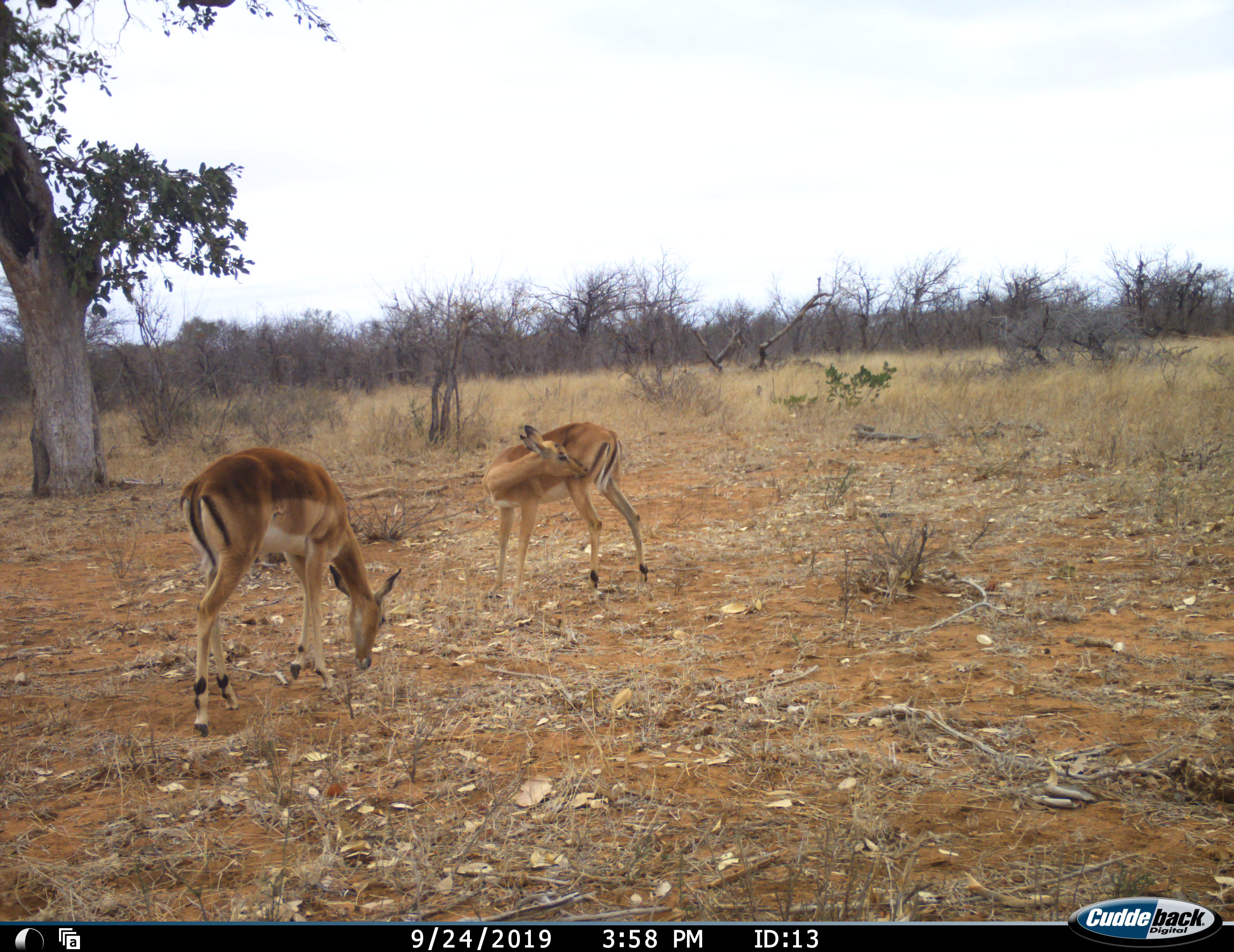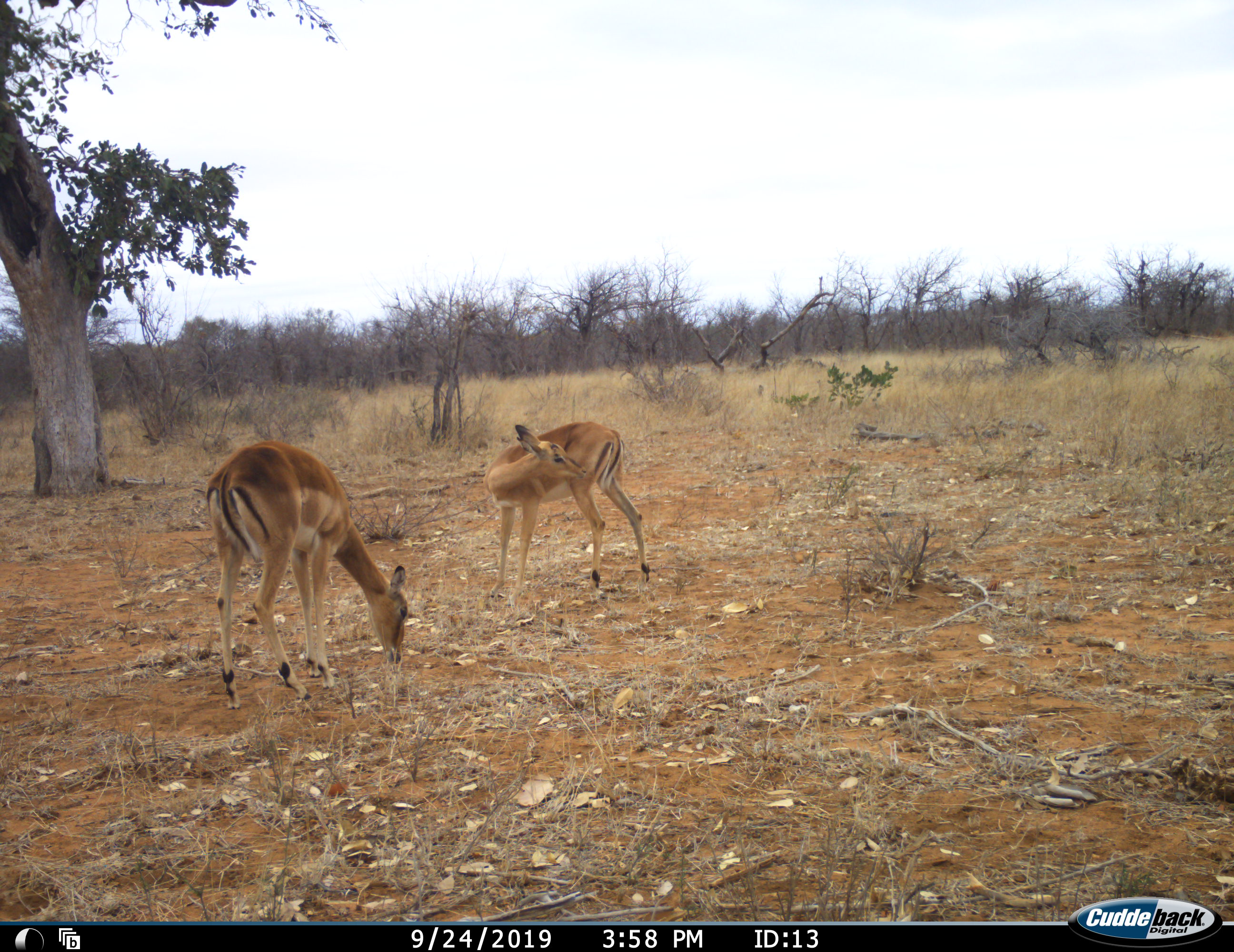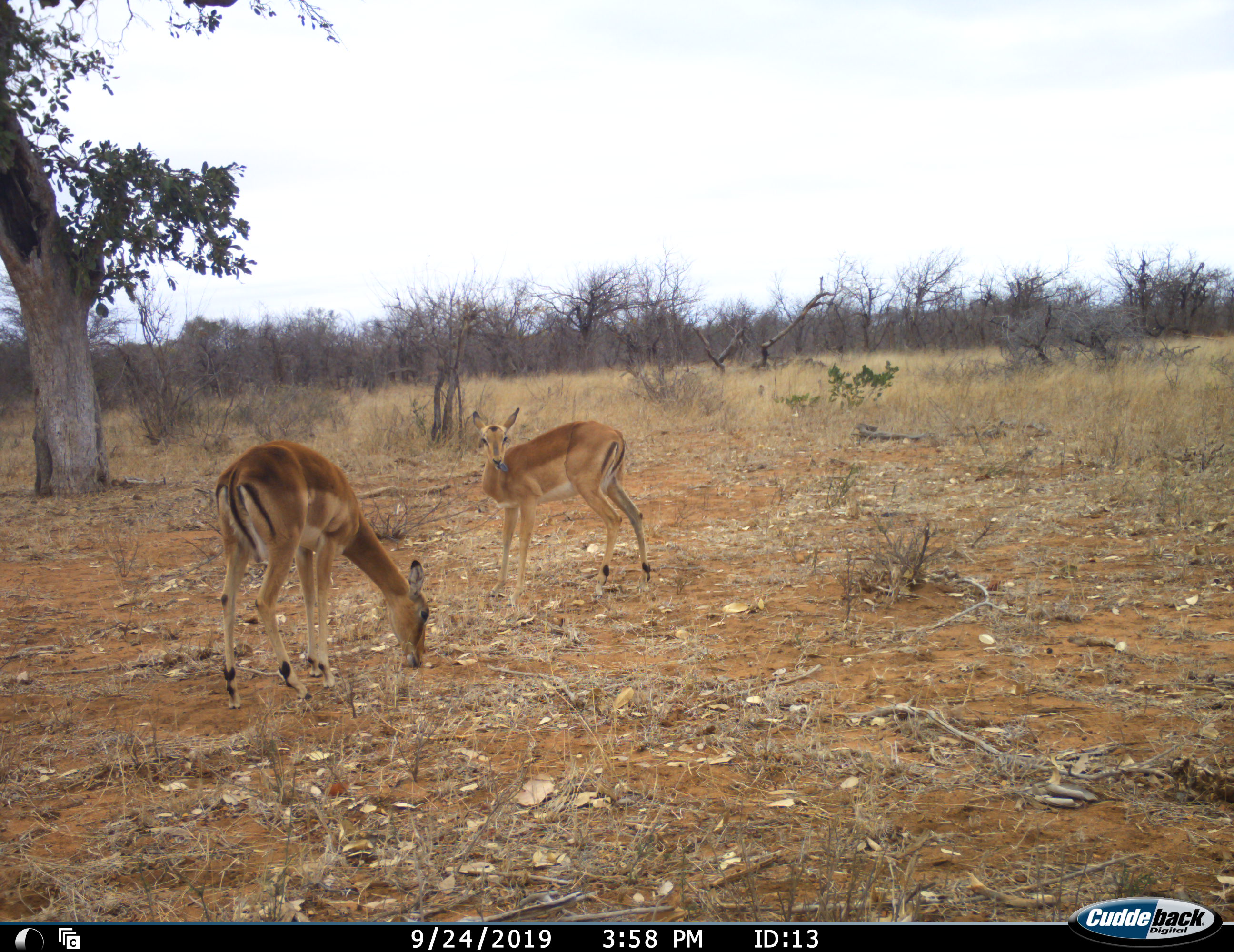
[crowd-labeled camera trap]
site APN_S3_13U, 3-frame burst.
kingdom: Animalia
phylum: Chordata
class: Mammalia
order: Artiodactyla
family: Bovidae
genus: Aepyceros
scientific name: Aepyceros melampus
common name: impala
Impala (Aepyceros melampus), count 2. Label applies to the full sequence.